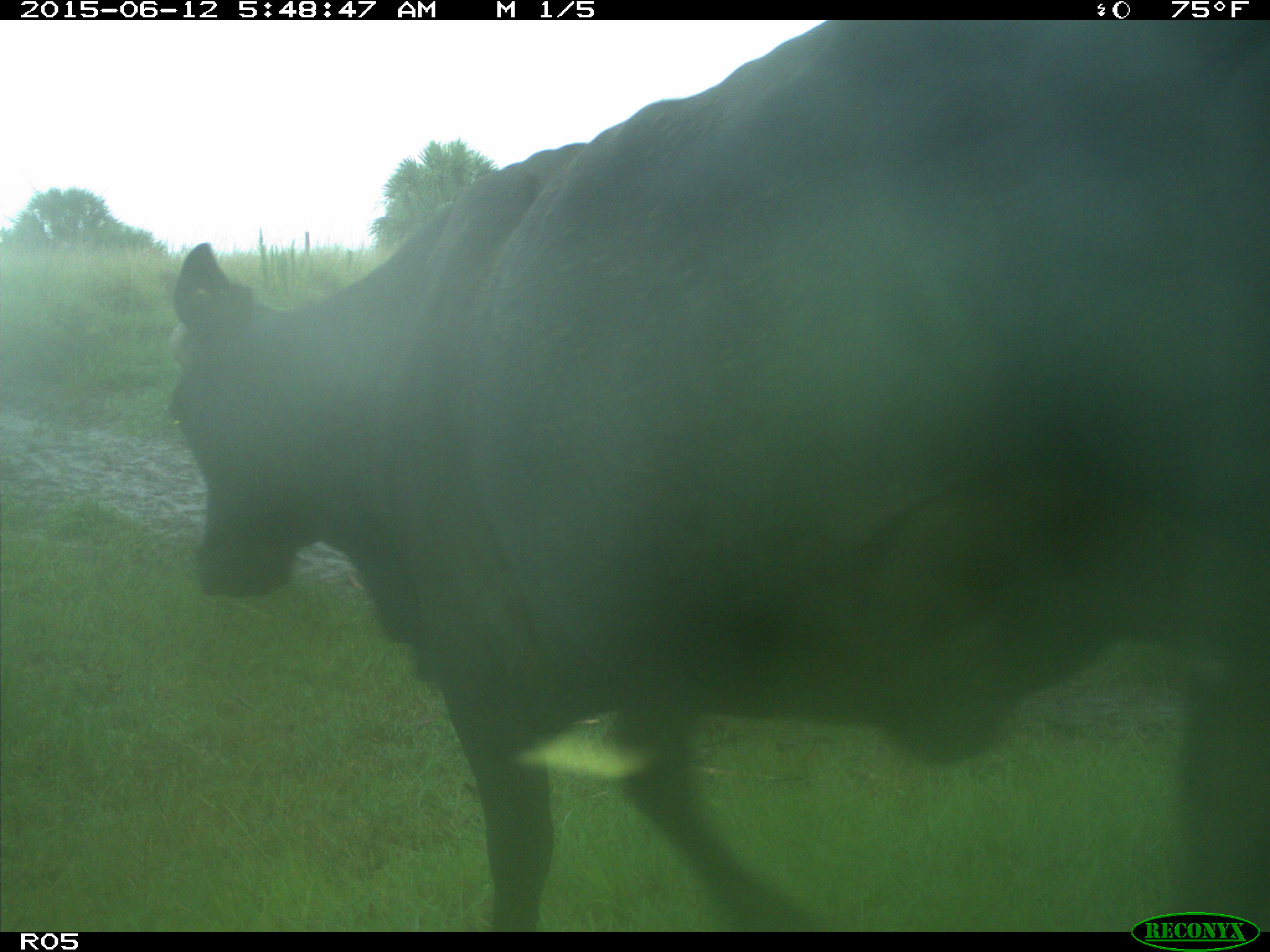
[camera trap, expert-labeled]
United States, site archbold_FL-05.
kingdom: Animalia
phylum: Chordata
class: Mammalia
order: Artiodactyla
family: Bovidae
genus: Bos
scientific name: Bos taurus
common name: domestic cow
Bos taurus (domestic cow).